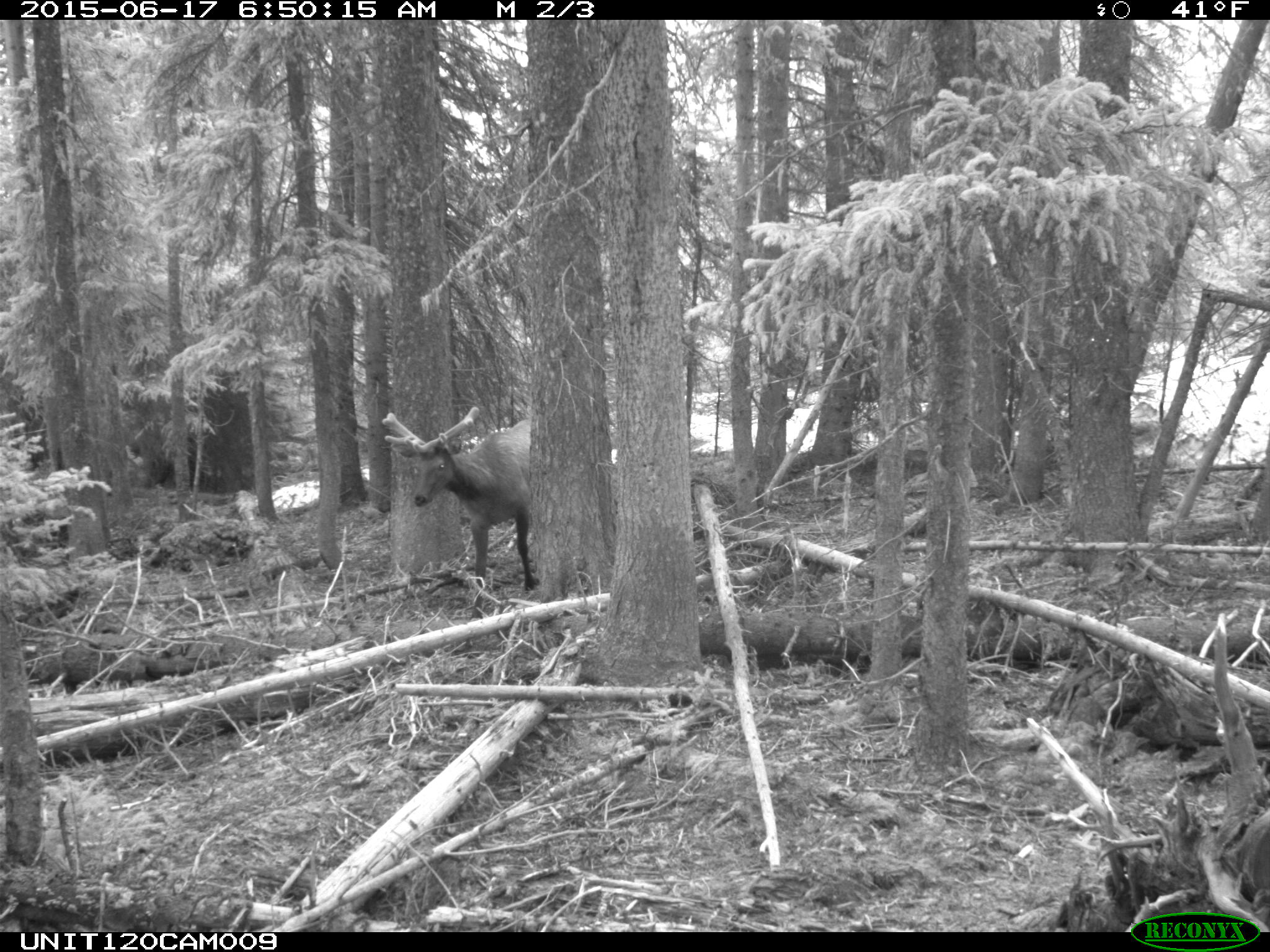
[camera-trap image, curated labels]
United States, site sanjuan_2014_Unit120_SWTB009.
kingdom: Animalia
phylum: Chordata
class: Mammalia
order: Artiodactyla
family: Cervidae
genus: Cervus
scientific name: Cervus elaphus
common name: red deer